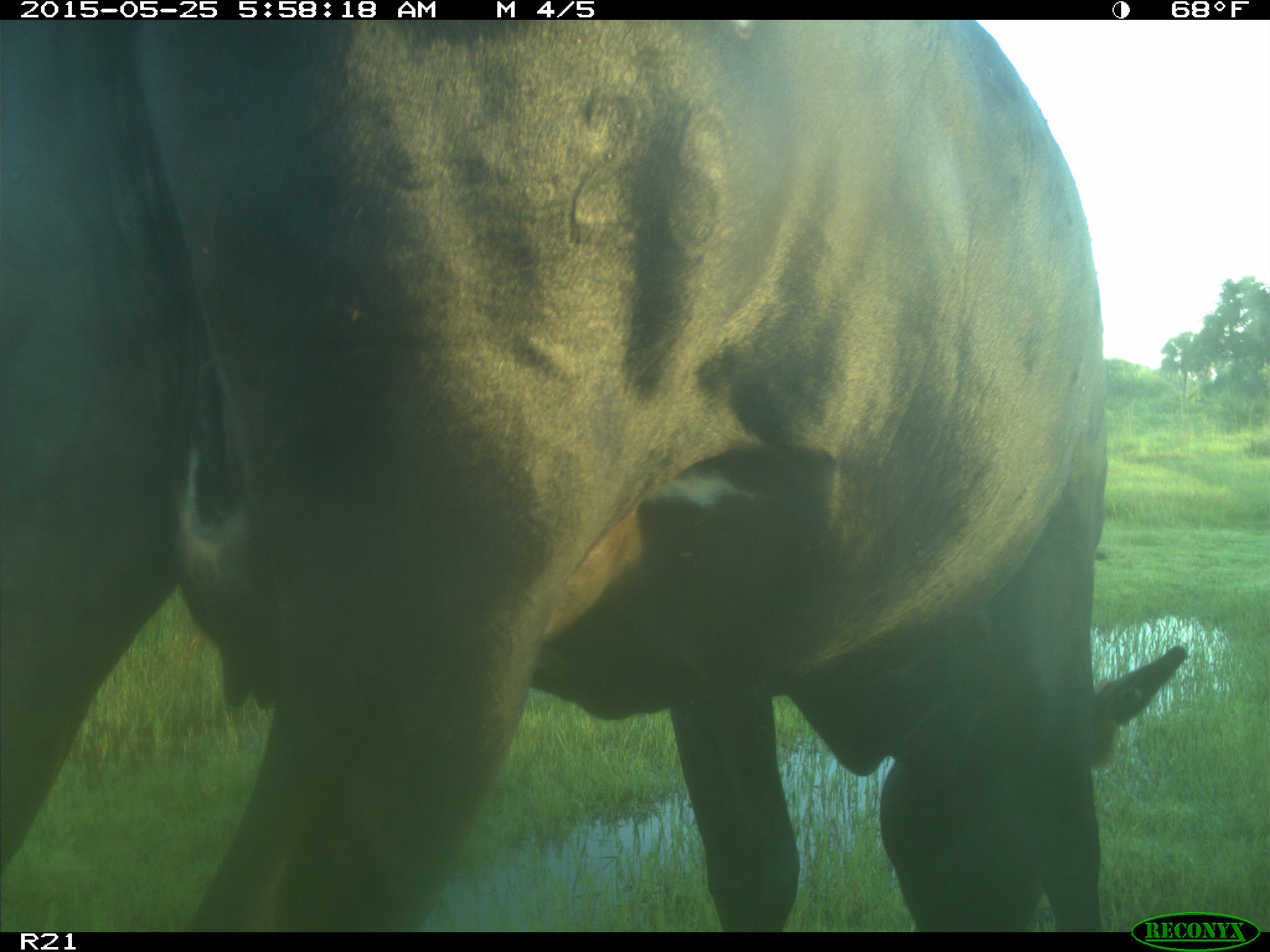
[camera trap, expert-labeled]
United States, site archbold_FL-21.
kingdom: Animalia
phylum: Chordata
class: Mammalia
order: Artiodactyla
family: Bovidae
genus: Bos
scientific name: Bos taurus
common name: domestic cow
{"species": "Bos taurus (domestic cow)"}